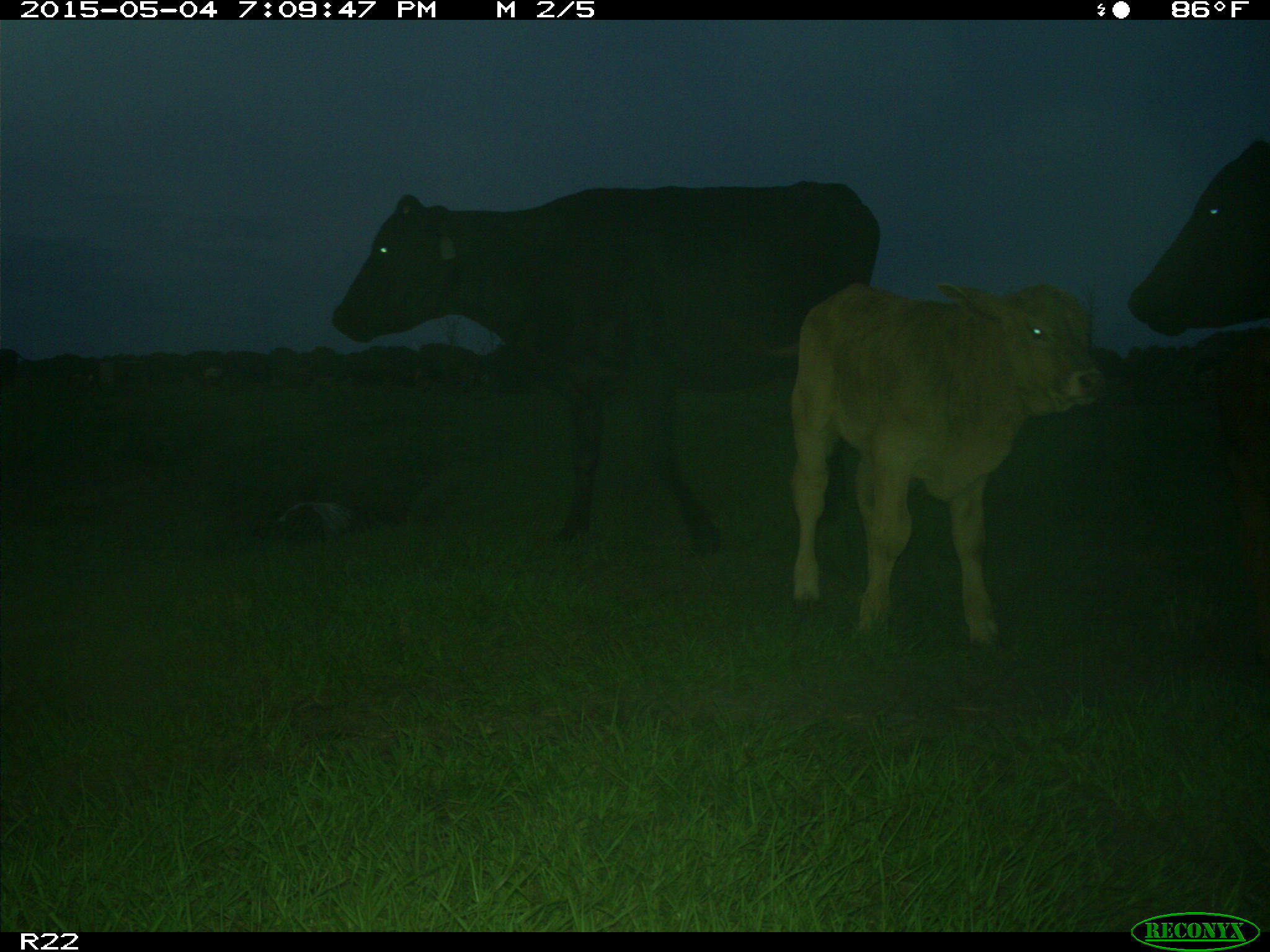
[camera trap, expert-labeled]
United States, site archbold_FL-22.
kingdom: Animalia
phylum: Chordata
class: Mammalia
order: Artiodactyla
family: Bovidae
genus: Bos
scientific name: Bos taurus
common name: domestic cow